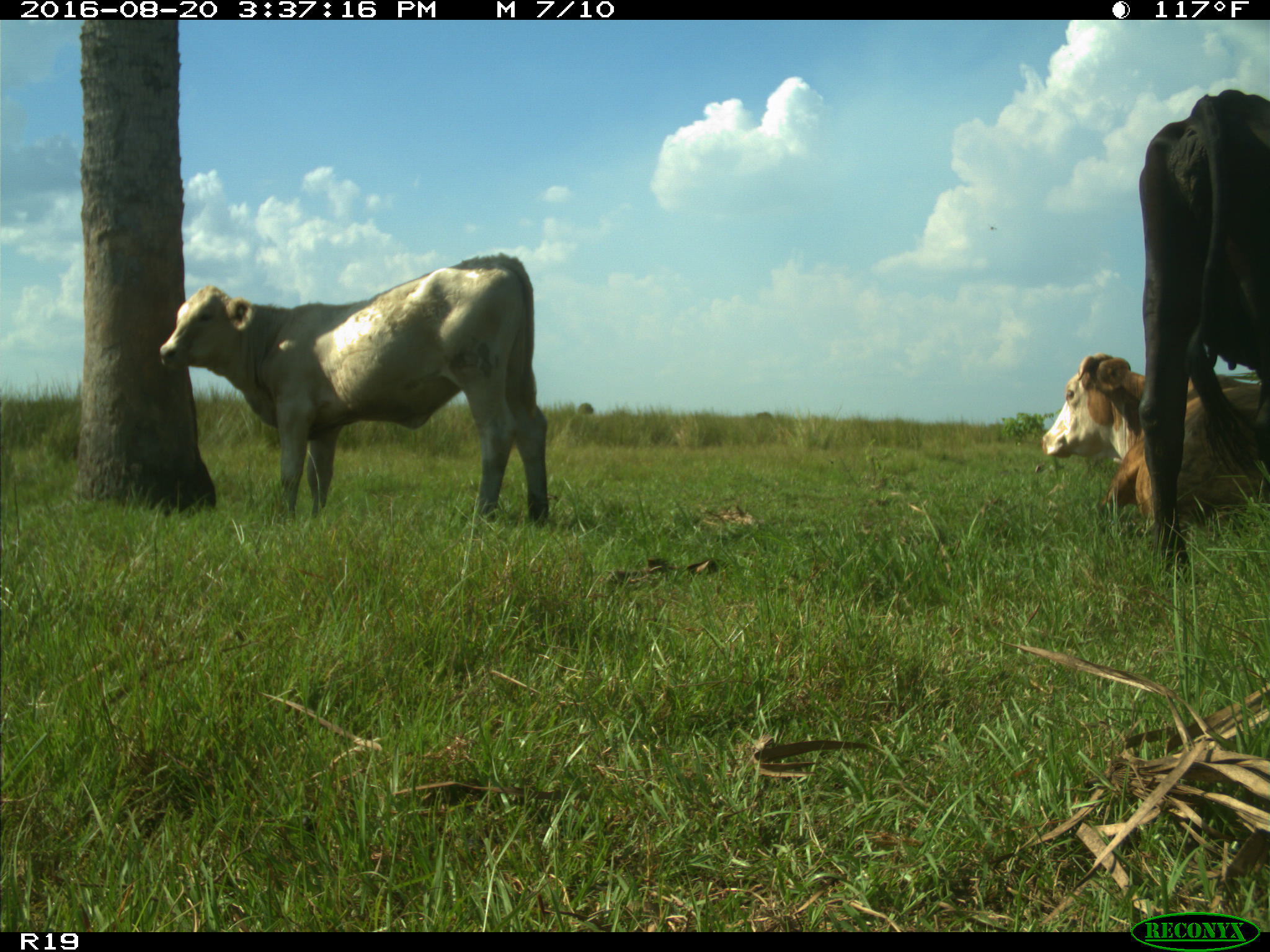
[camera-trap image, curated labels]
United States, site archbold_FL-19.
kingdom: Animalia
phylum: Chordata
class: Mammalia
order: Artiodactyla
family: Bovidae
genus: Bos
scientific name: Bos taurus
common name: domestic cow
Bos taurus (domestic cow).